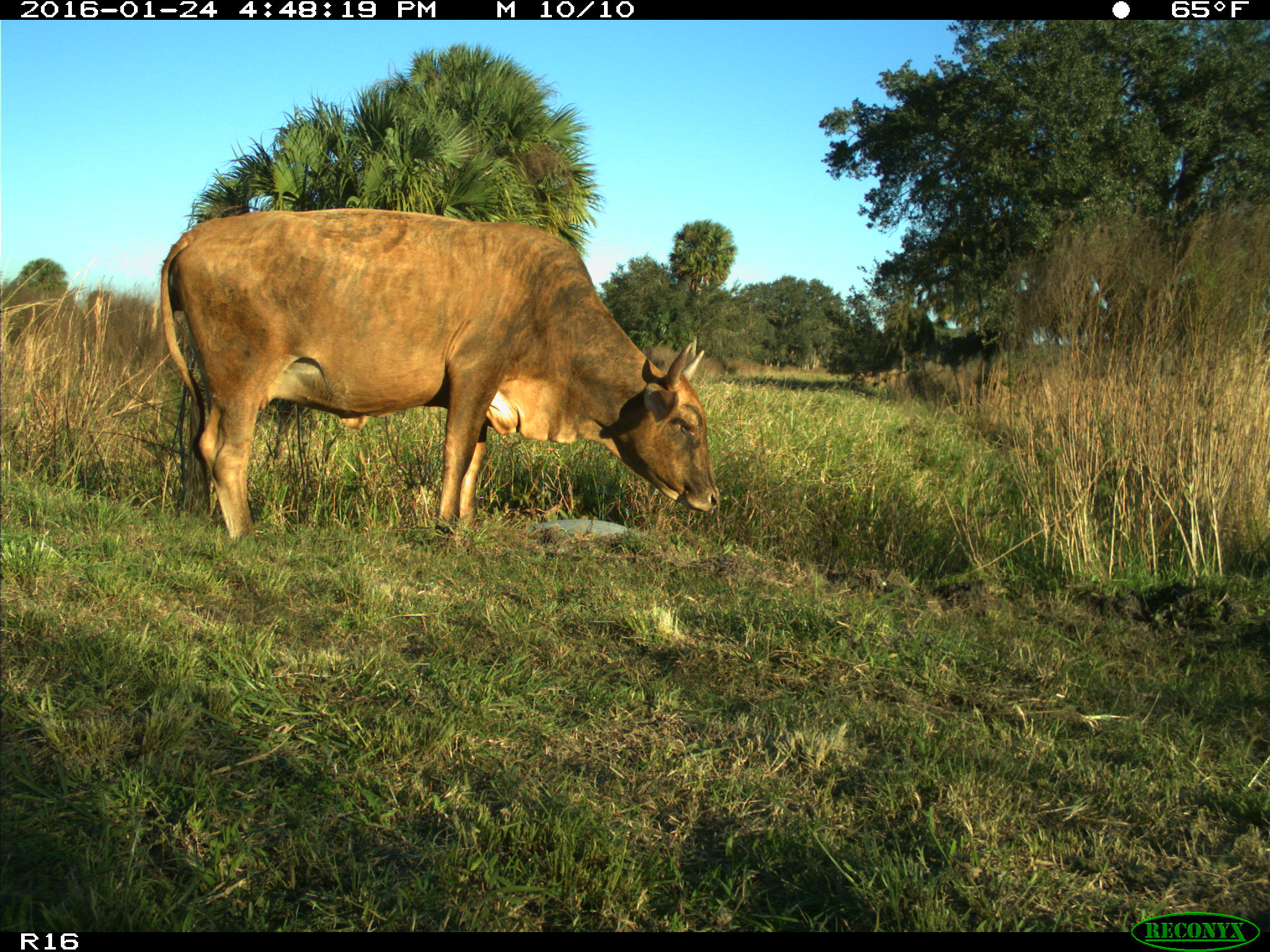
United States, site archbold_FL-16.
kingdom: Animalia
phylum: Chordata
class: Mammalia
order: Artiodactyla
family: Bovidae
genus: Bos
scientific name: Bos taurus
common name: domestic cow